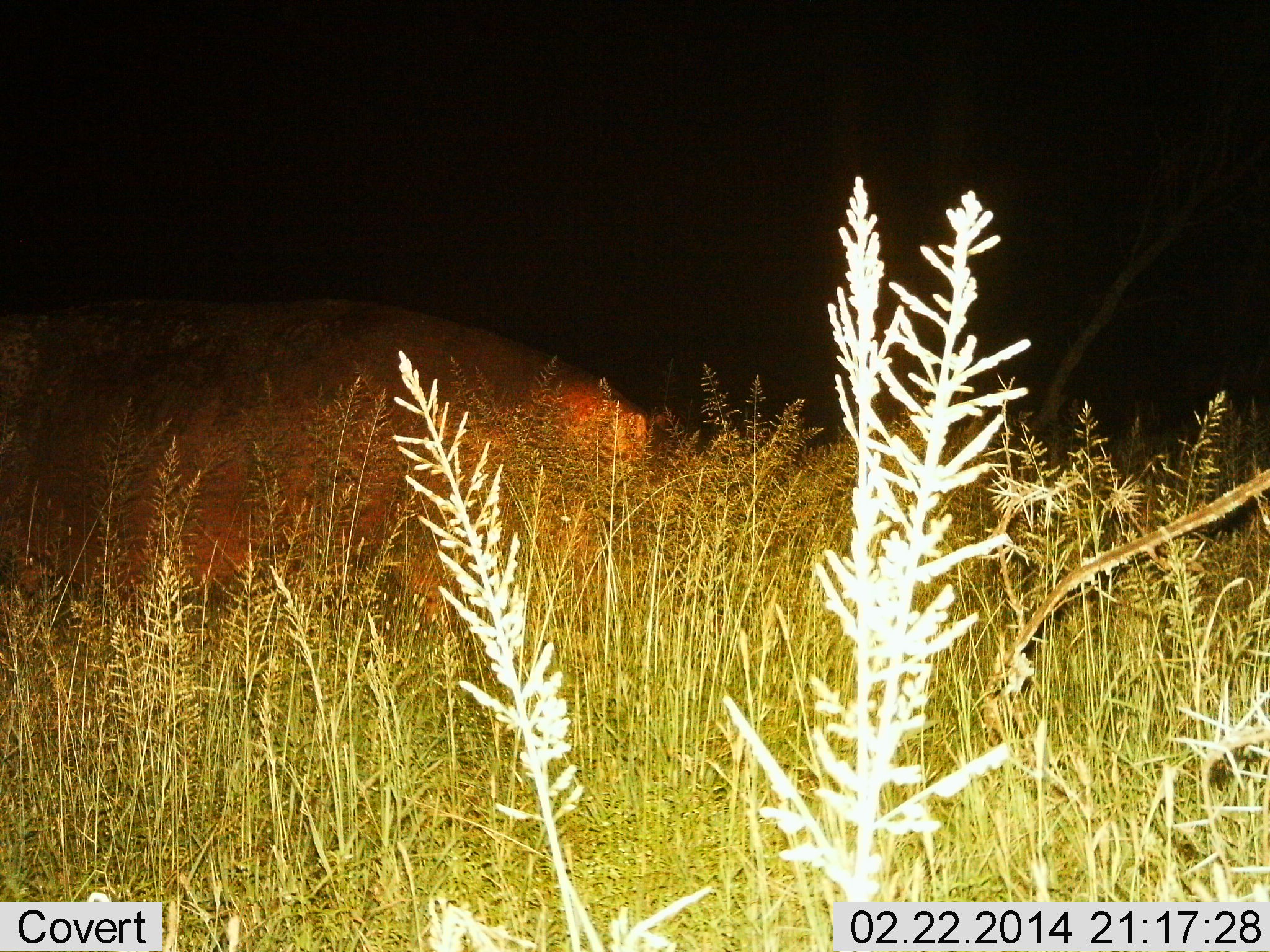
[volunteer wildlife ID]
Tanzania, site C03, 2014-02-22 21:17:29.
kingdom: Animalia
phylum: Chordata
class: Mammalia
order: Artiodactyla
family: Hippopotamidae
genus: Hippopotamus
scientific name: Hippopotamus amphibius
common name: hippopotamus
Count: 1.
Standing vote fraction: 50%.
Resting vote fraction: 0%.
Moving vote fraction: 20%.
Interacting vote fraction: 0%.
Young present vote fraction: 0%.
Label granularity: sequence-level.